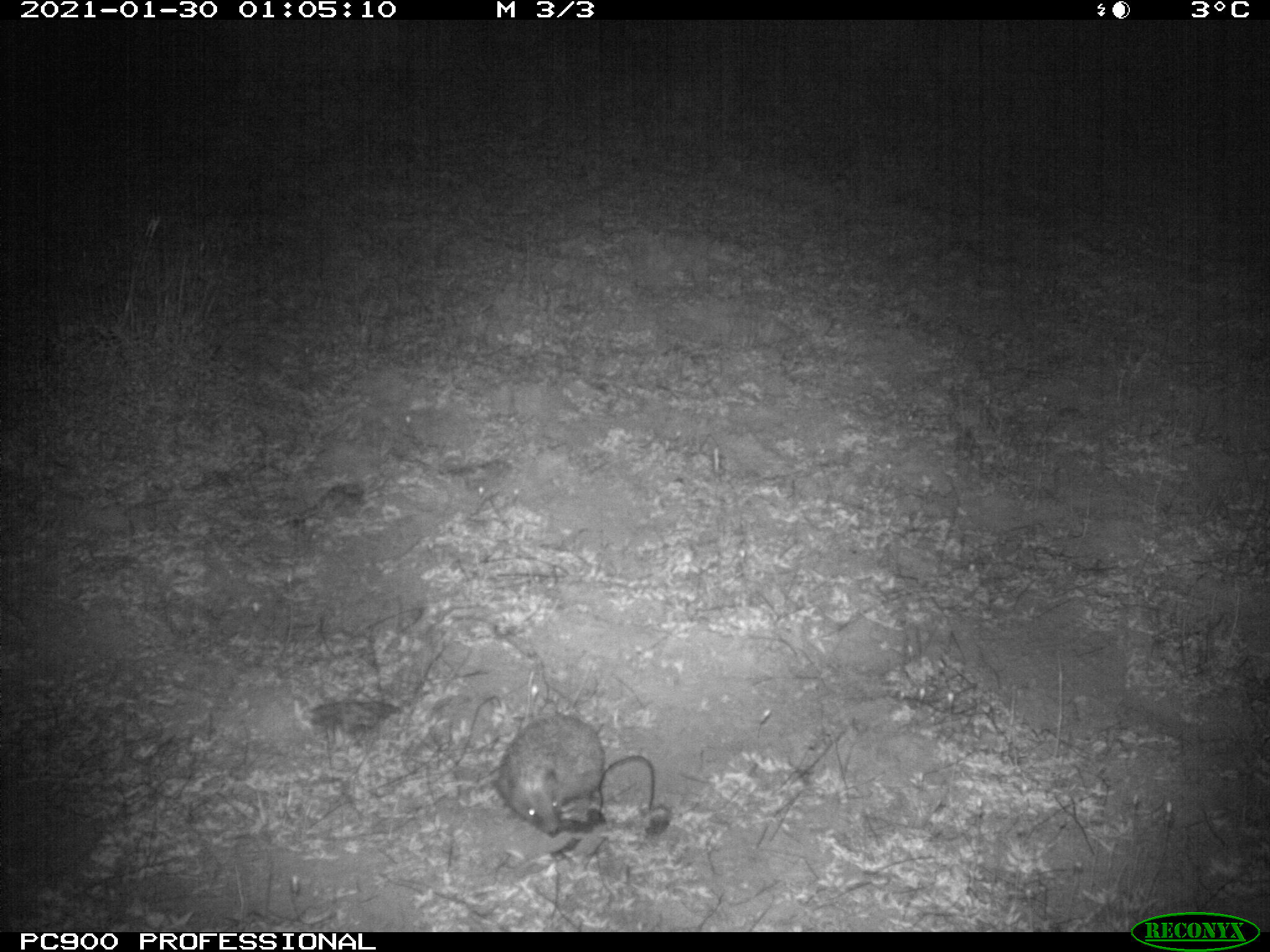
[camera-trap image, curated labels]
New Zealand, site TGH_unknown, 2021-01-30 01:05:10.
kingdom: Animalia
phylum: Chordata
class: Mammalia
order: Eulipotyphla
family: Erinaceidae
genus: Erinaceus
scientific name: Erinaceus europaeus europaeus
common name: european hedgehog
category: hedgehog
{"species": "hedgehog (european hedgehog) (Erinaceus europaeus europaeus)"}